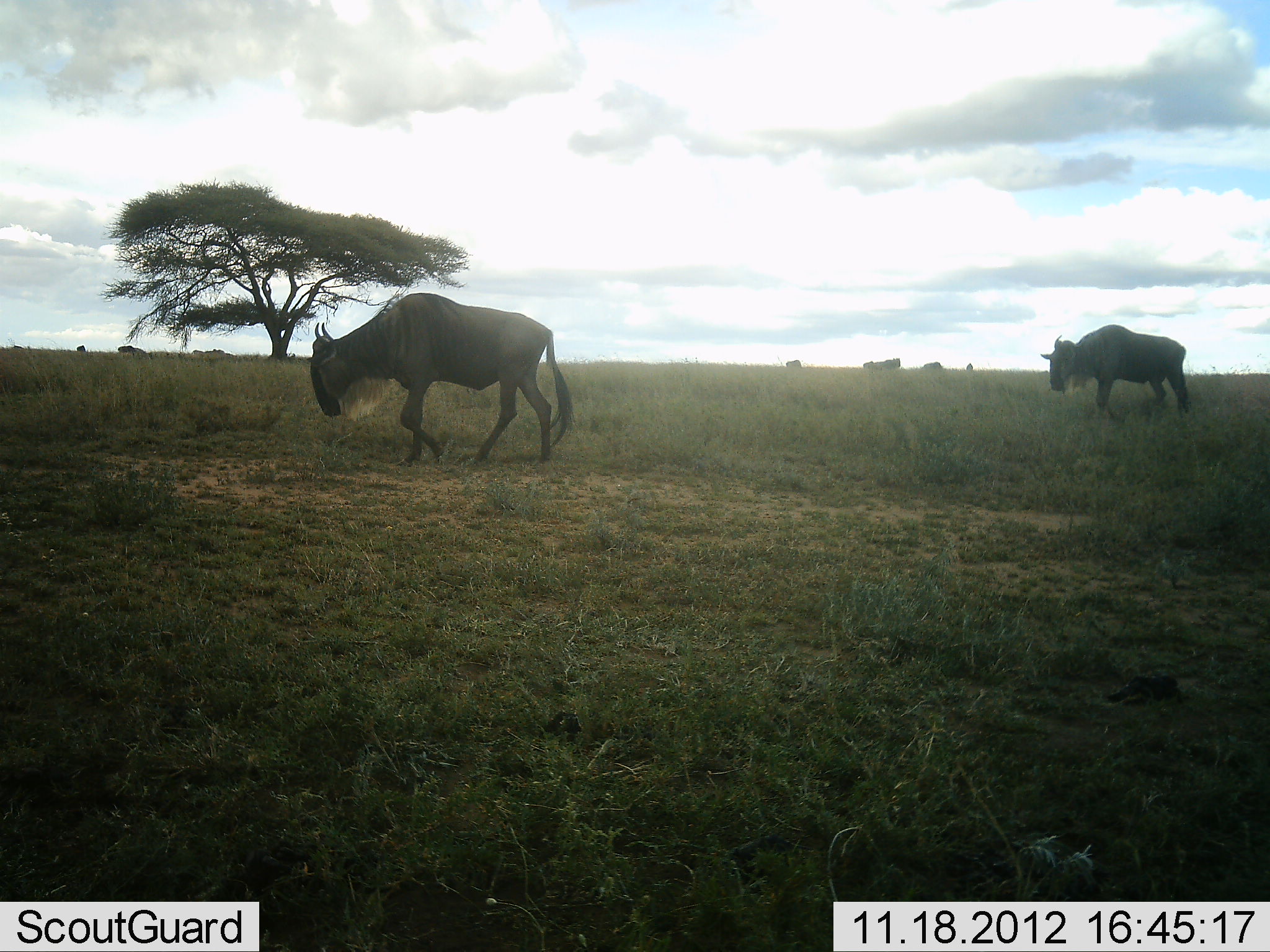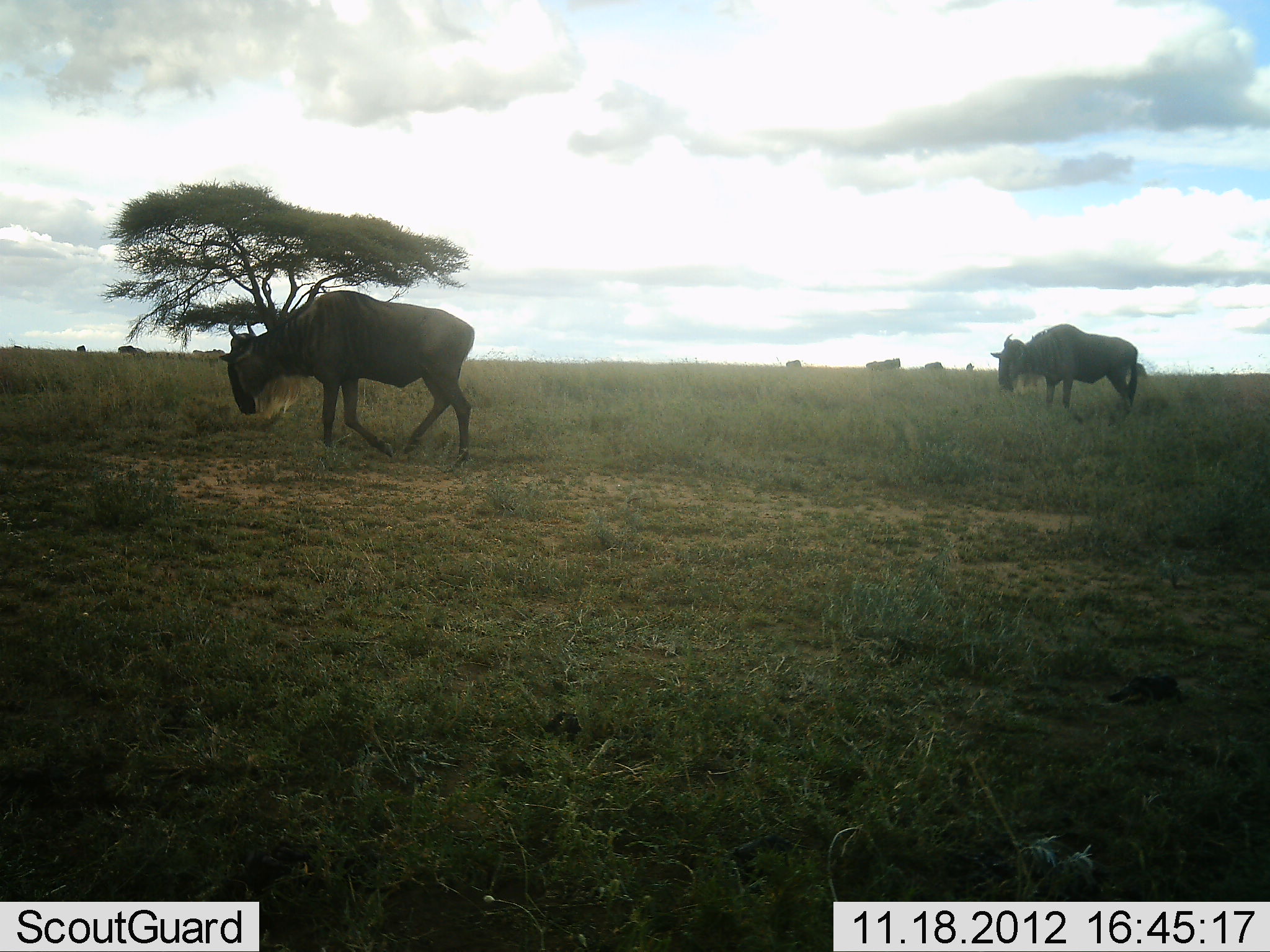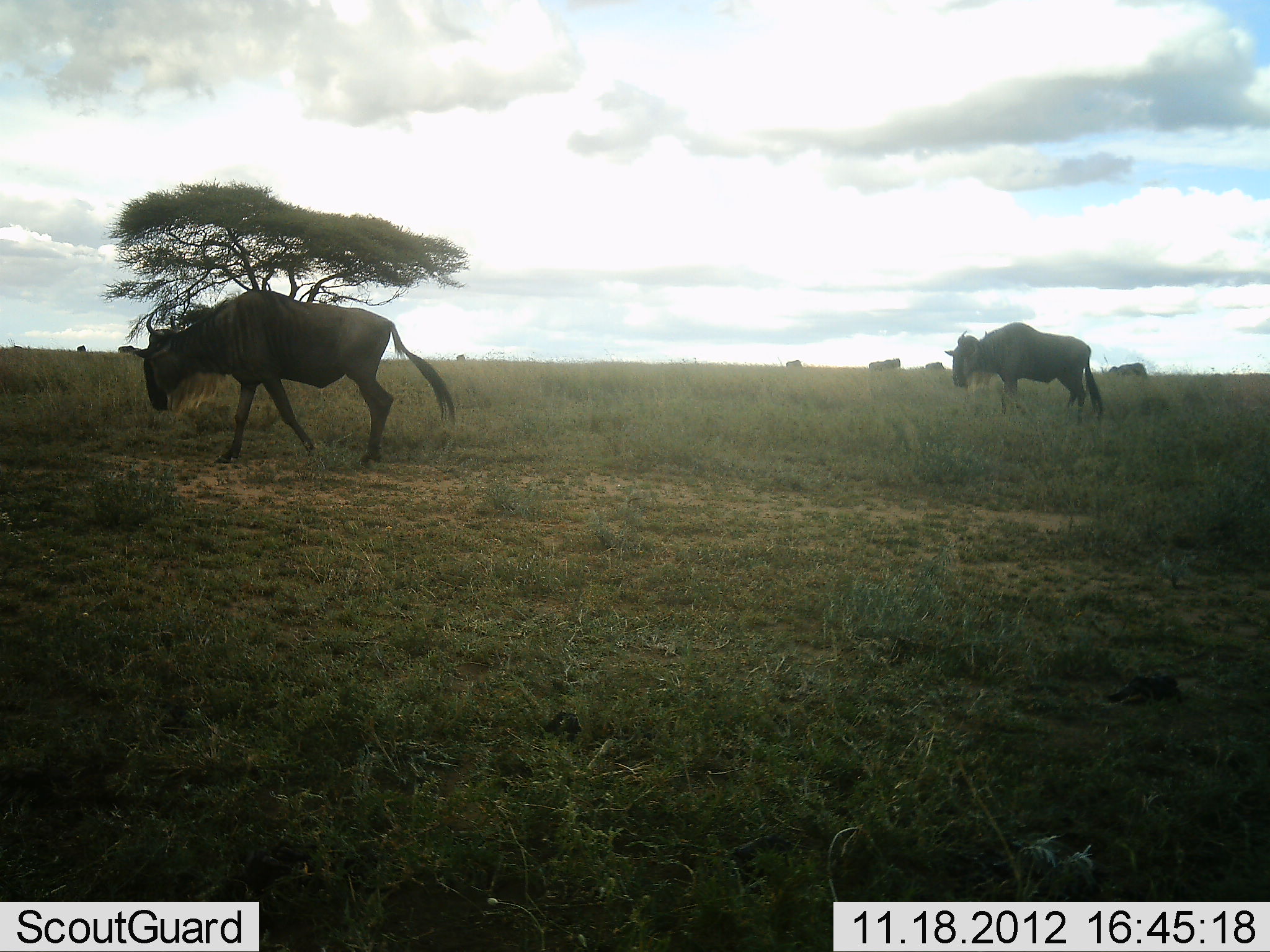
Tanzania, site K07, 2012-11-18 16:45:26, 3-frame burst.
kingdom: Animalia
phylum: Chordata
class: Mammalia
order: Artiodactyla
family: Bovidae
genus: Connochaetes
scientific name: Connochaetes taurinus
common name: blue wildebeest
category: wildebeest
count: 3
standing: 20%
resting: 0%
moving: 80%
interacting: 0%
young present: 0%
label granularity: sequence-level